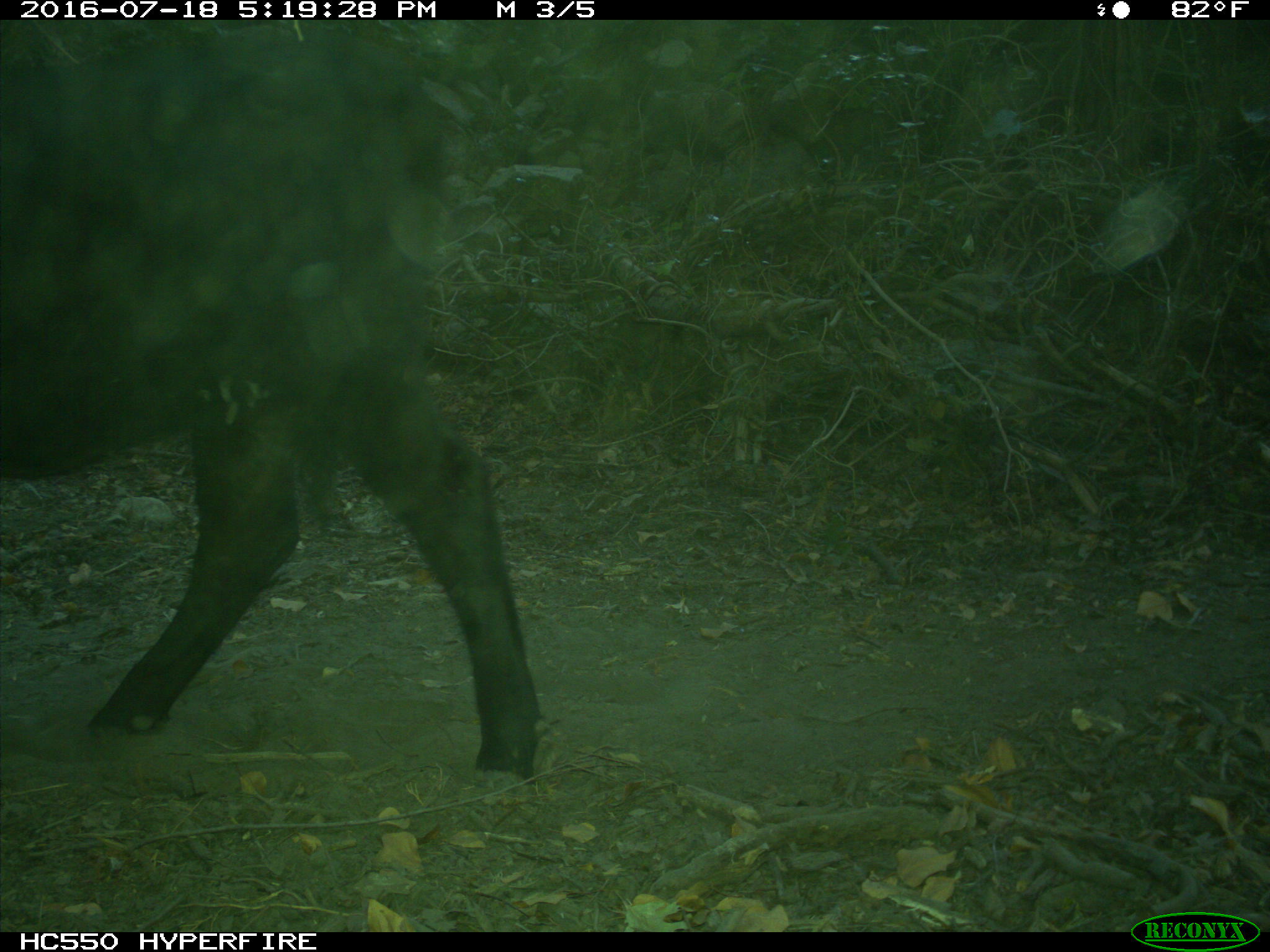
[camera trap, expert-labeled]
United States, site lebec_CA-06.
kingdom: Animalia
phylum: Chordata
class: Mammalia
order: Artiodactyla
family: Bovidae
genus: Bos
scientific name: Bos taurus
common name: domestic cow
Bos taurus (domestic cow).